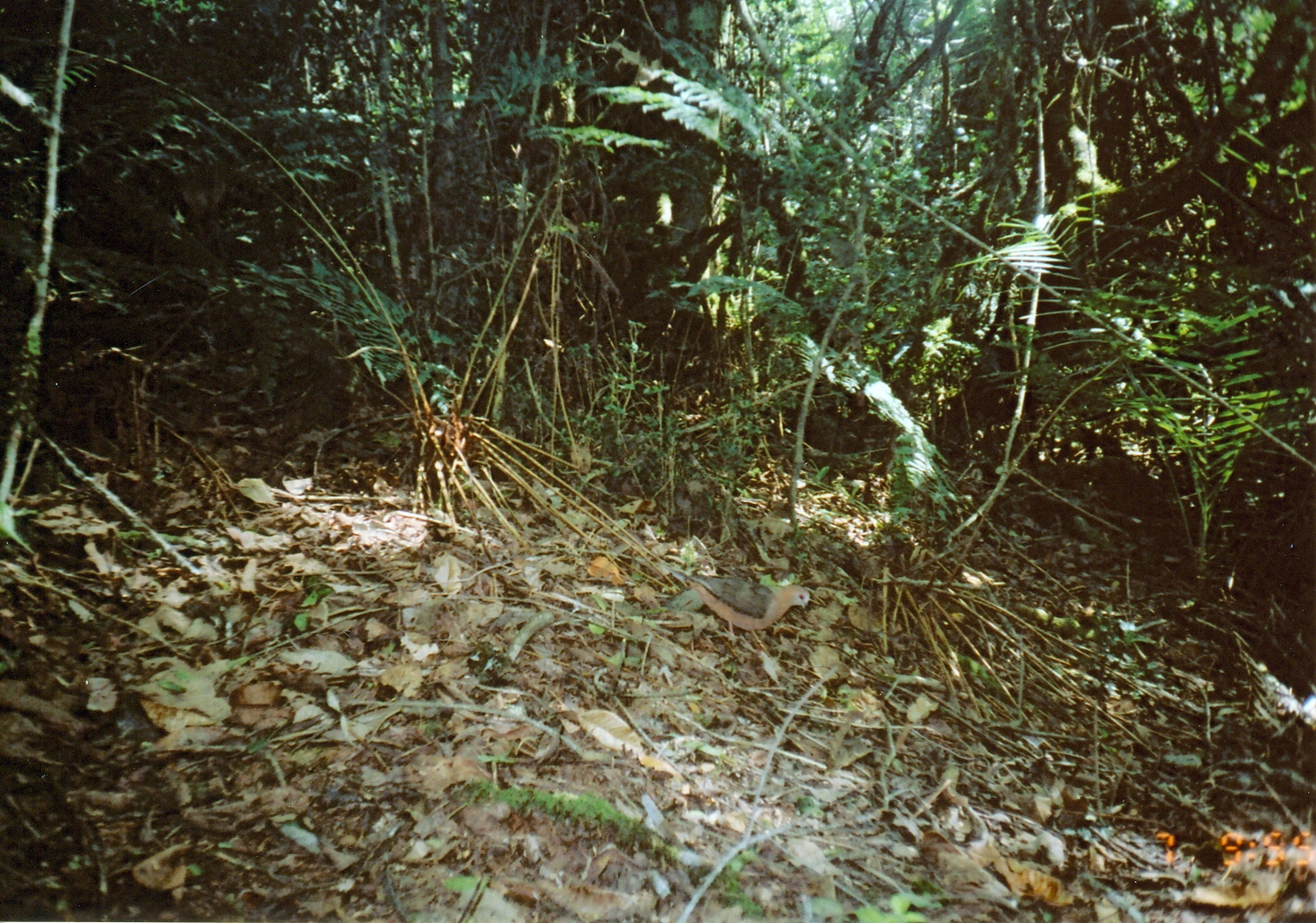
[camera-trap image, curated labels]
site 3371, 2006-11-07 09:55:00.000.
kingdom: Animalia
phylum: Chordata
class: Aves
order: Columbiformes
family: Columbidae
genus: Columba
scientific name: Columba larvata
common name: lemon dove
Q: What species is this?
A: Columba larvata (lemon dove).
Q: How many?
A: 1.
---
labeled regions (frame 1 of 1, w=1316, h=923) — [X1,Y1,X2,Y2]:
columba larvata: [670,567,811,644]